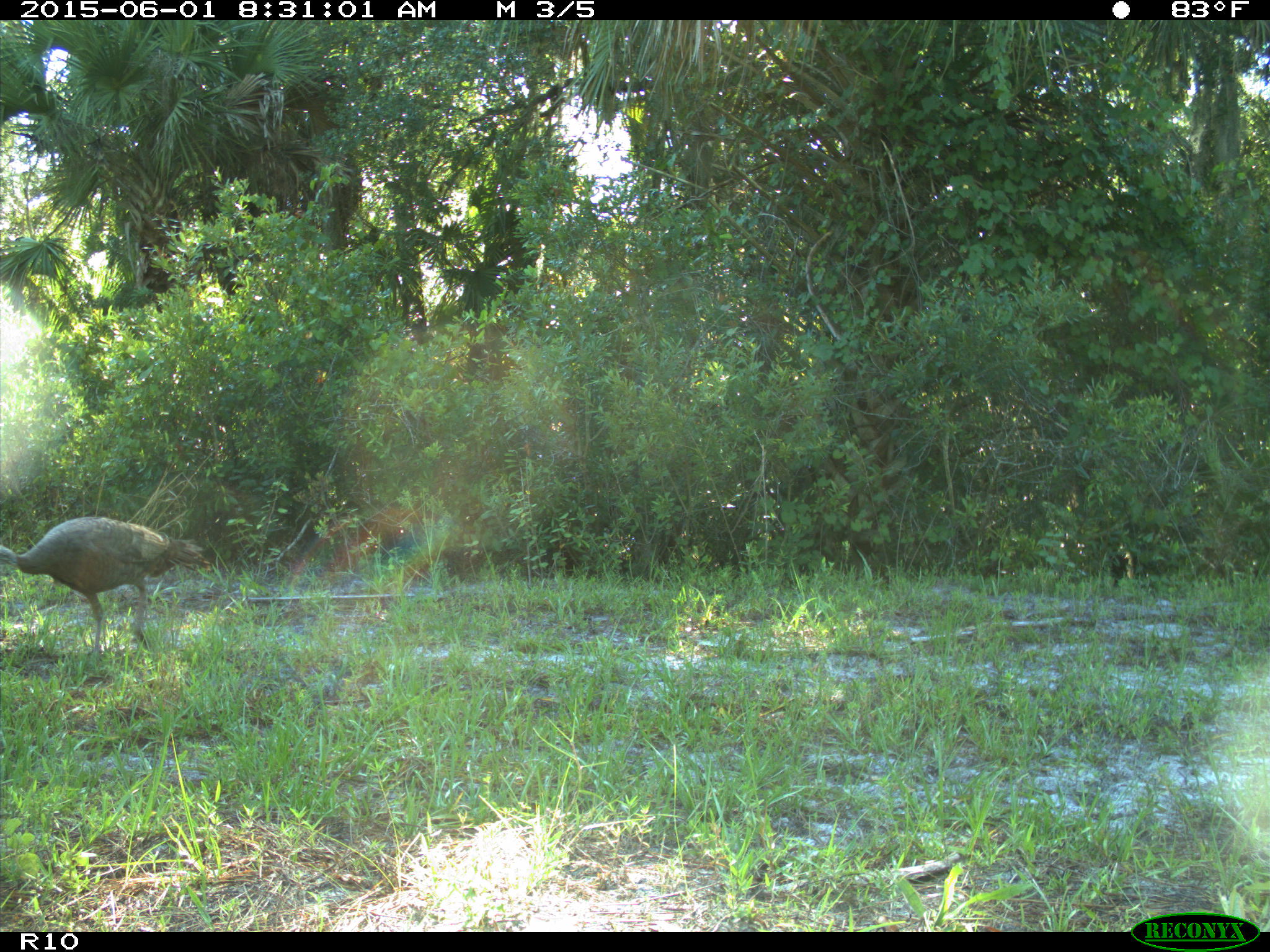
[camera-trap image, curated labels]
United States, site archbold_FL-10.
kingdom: Animalia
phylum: Chordata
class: Aves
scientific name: Aves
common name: birds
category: unidentified bird